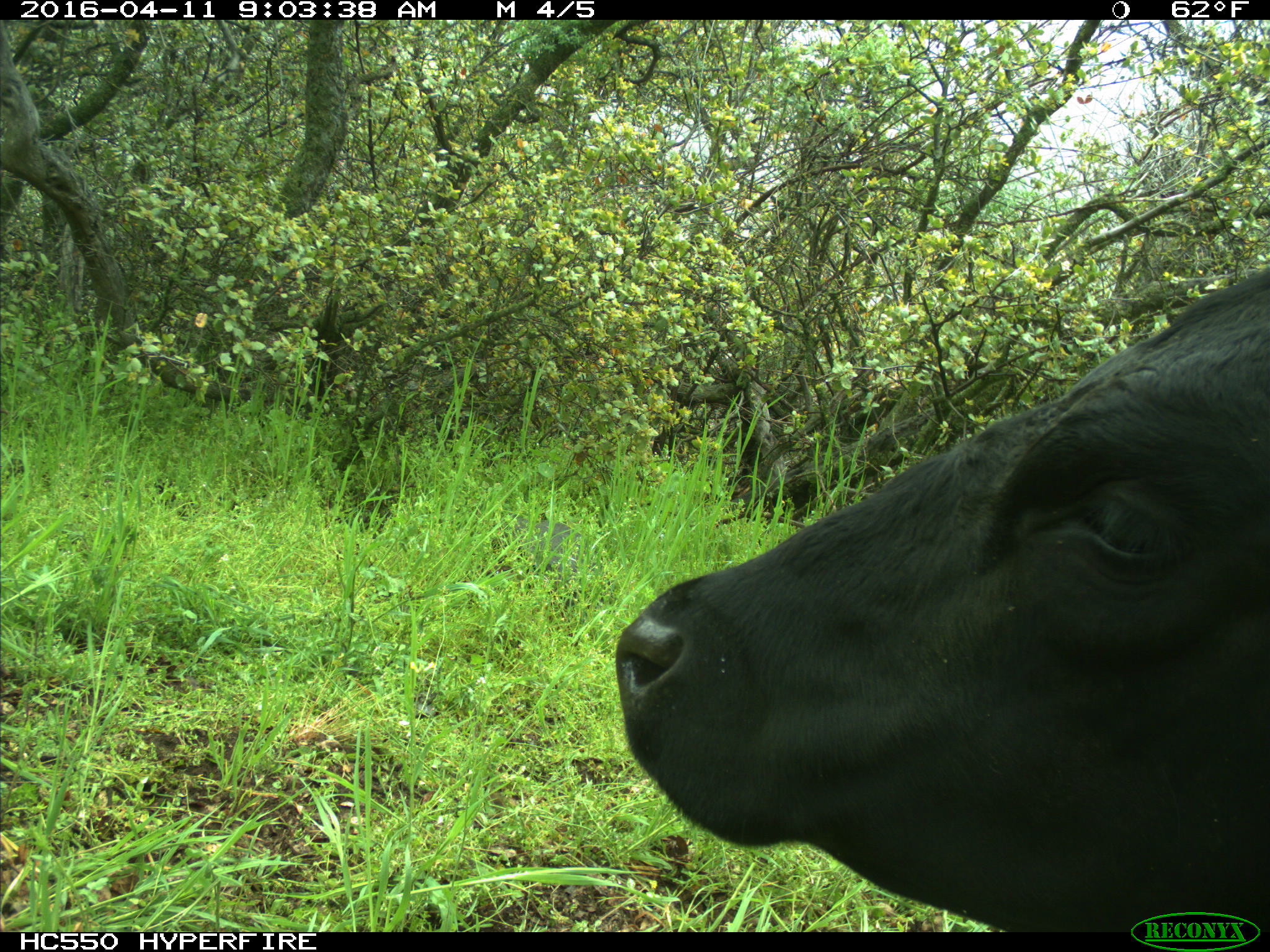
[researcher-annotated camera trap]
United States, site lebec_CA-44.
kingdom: Animalia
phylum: Chordata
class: Mammalia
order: Artiodactyla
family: Bovidae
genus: Bos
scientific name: Bos taurus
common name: domestic cow